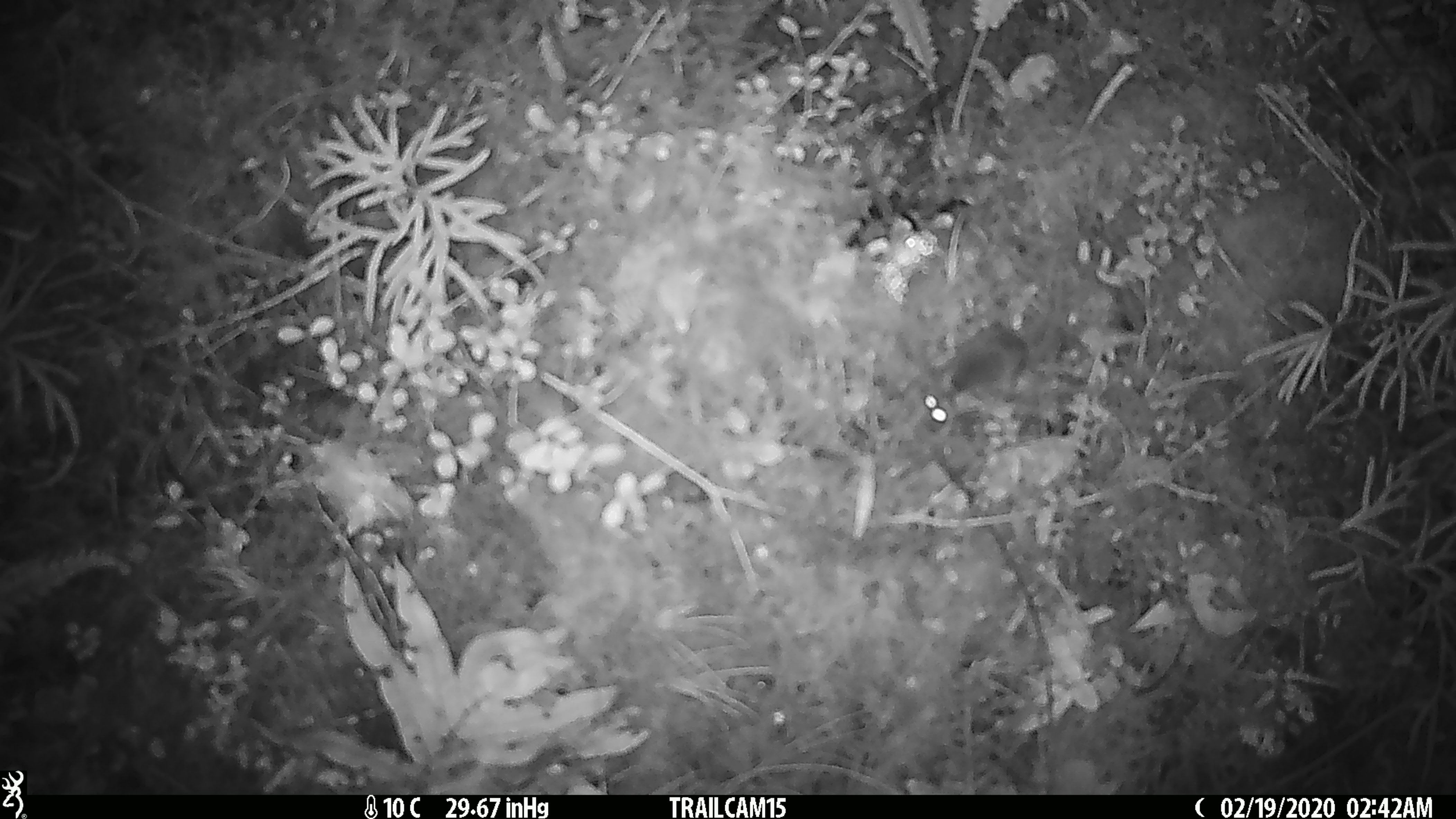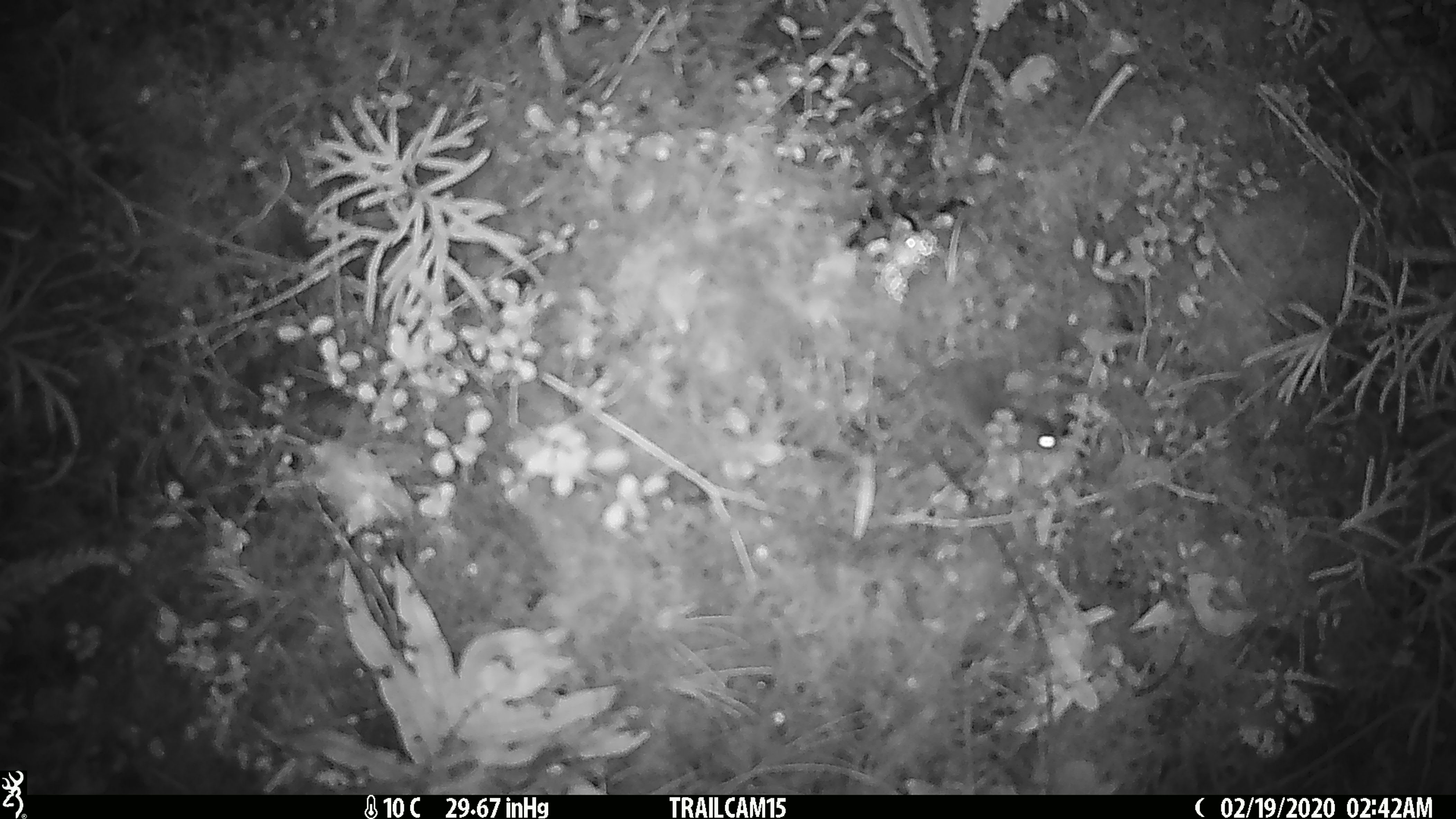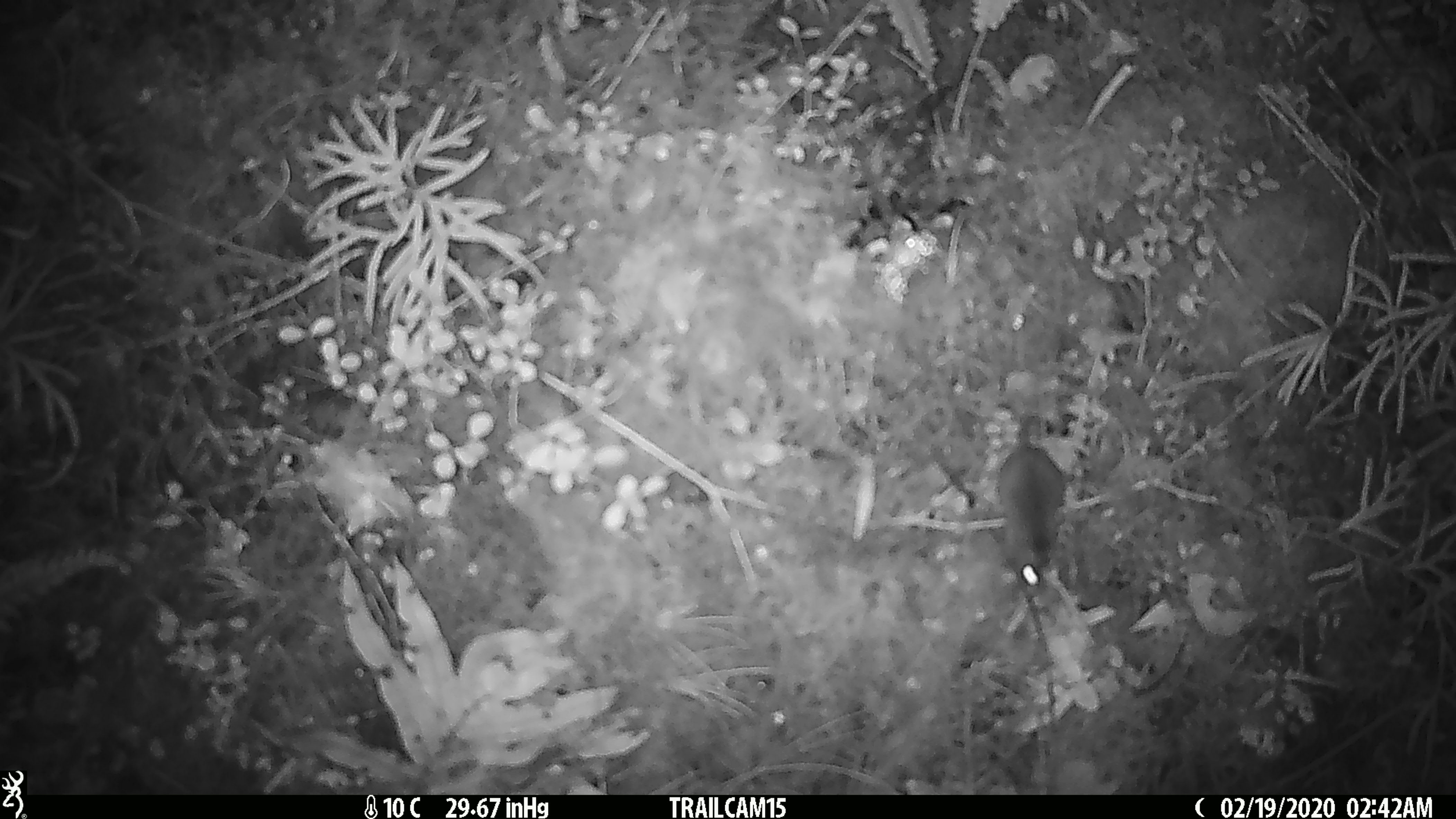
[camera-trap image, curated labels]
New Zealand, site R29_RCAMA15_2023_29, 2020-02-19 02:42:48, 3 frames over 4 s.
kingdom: Animalia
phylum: Chordata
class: Mammalia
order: Rodentia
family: Muridae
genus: Mus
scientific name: Mus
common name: mouse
Mouse (Mus).